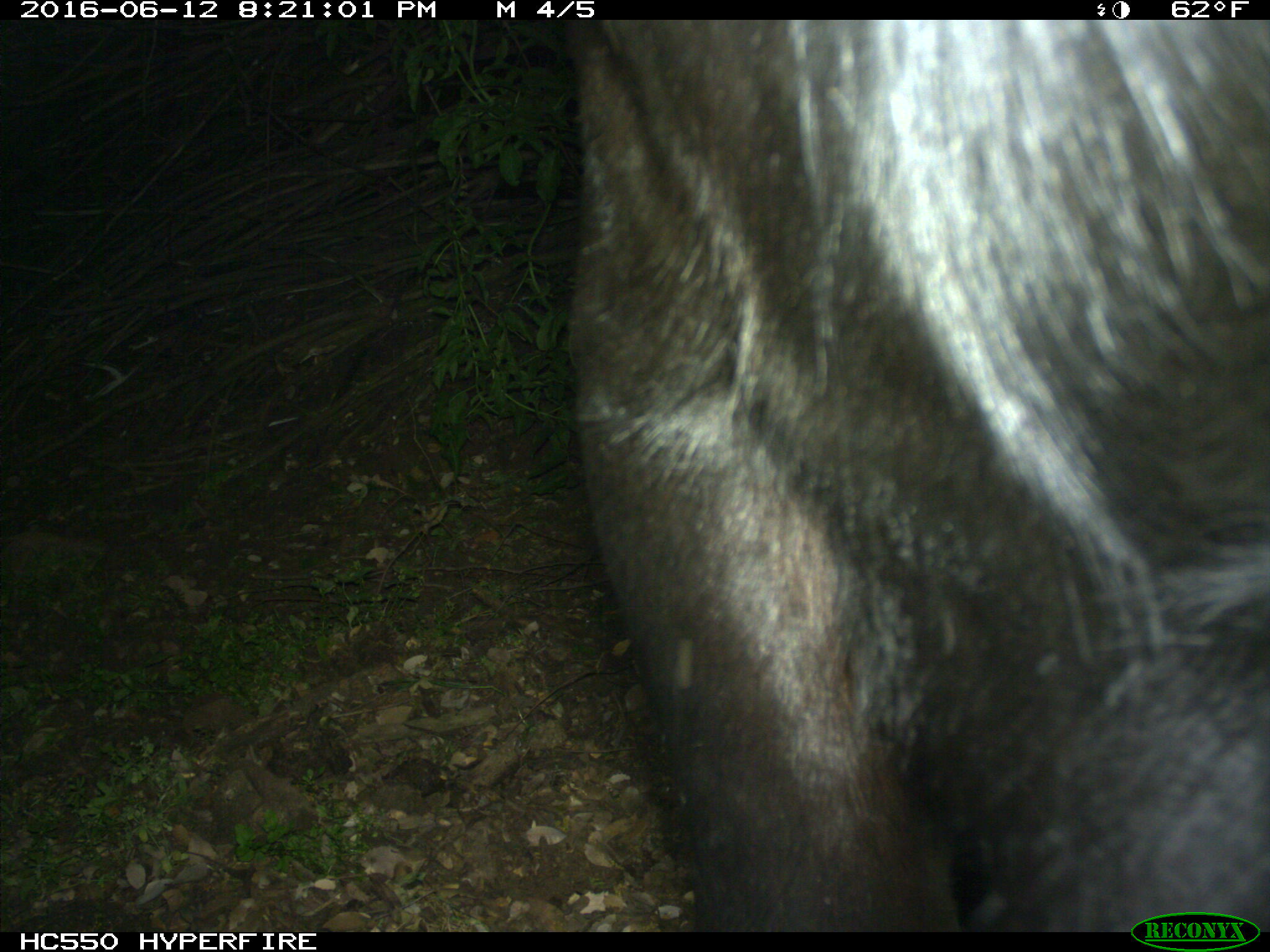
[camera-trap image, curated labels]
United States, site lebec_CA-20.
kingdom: Animalia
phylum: Chordata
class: Mammalia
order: Artiodactyla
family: Bovidae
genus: Bos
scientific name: Bos taurus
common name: domestic cow